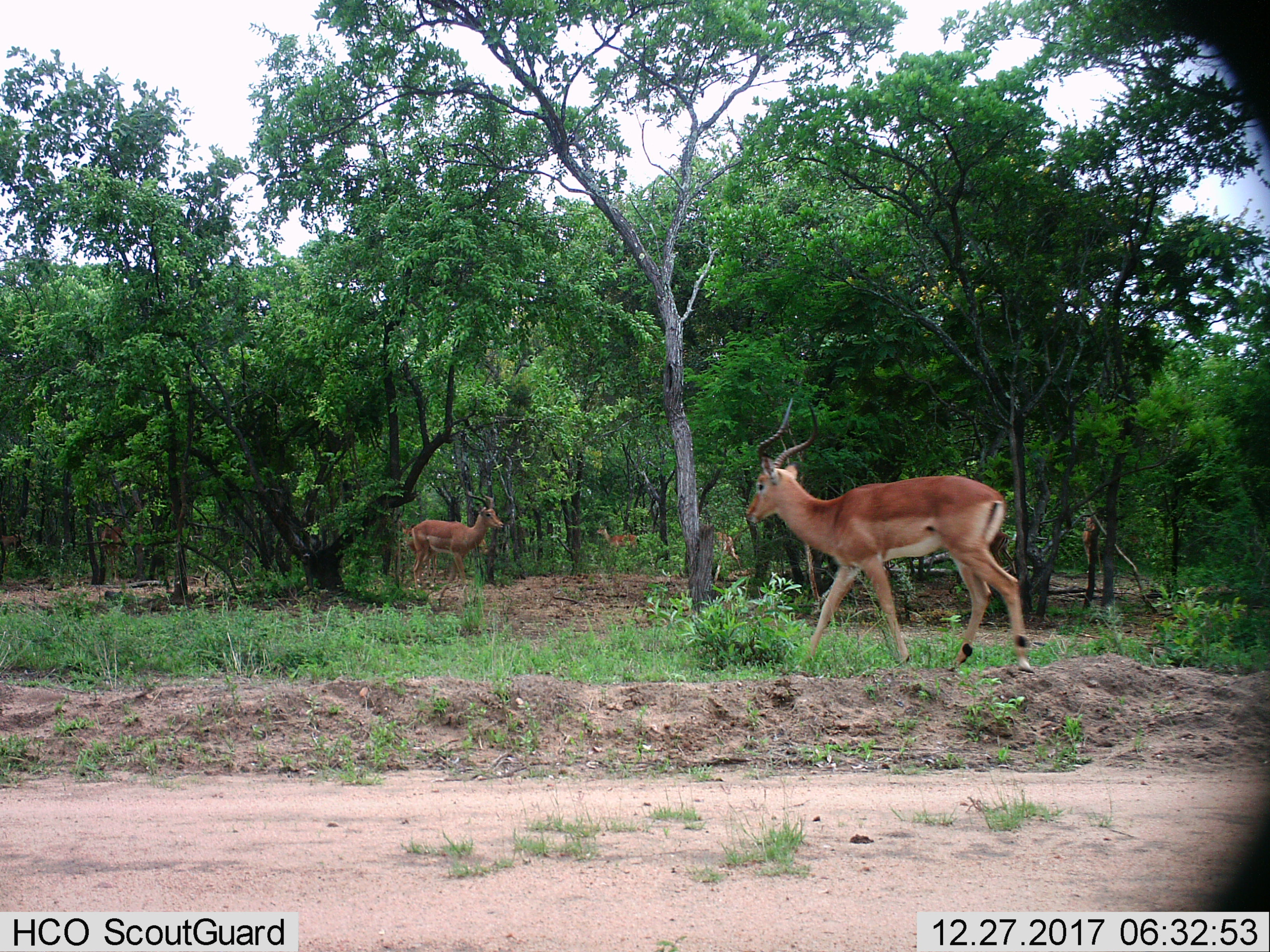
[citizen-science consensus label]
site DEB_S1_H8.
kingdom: Animalia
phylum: Chordata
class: Mammalia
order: Artiodactyla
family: Bovidae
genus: Aepyceros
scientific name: Aepyceros melampus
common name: impala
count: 7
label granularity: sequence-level